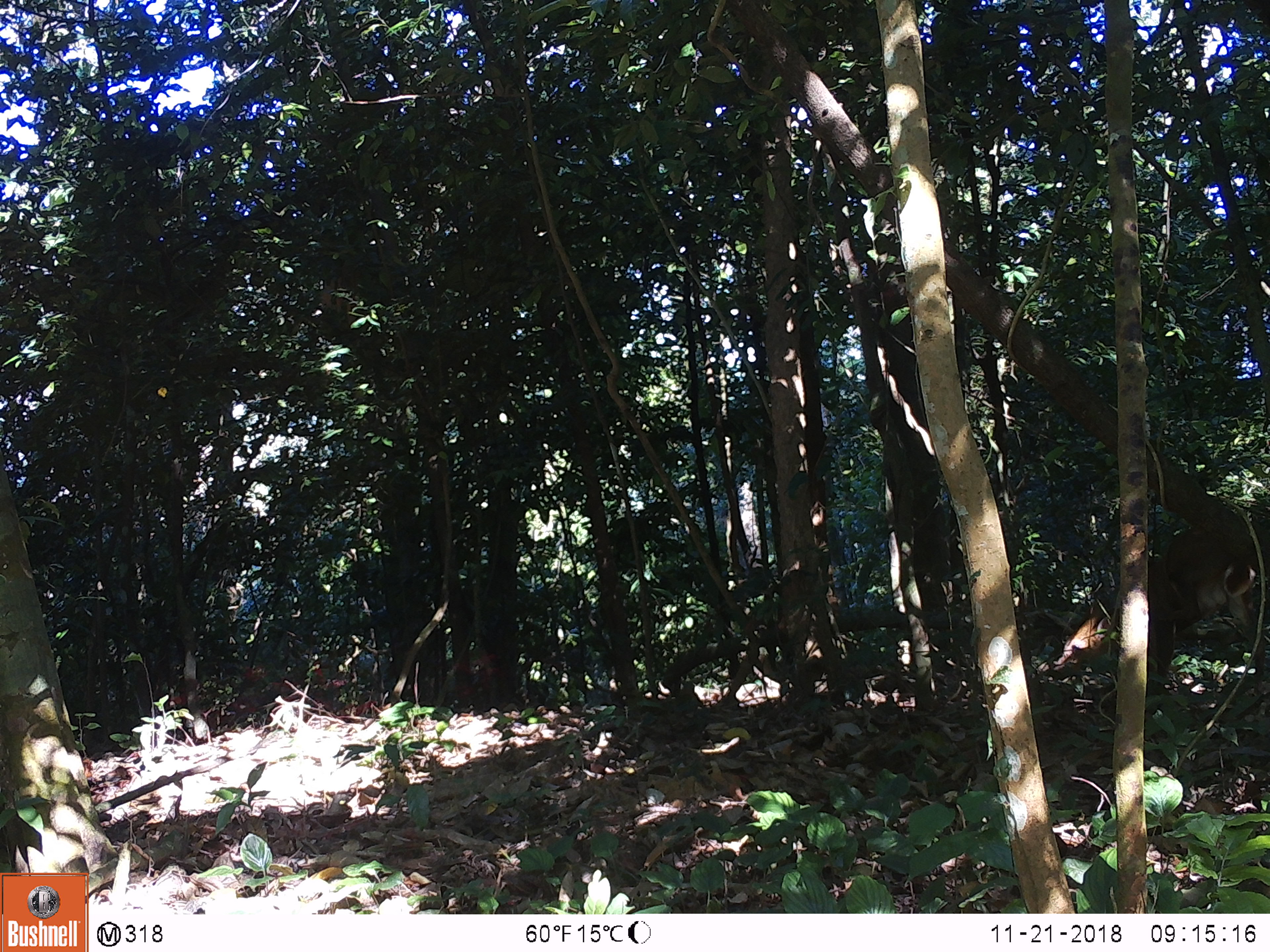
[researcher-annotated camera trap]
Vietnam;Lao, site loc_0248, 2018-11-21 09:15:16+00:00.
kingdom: Animalia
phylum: Chordata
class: Mammalia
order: Artiodactyla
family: Cervidae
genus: Muntiacus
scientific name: Muntiacus vuquangensis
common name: large-antlered muntjac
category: large antlered muntjac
Large antlered muntjac (large-antlered muntjac) (Muntiacus vuquangensis). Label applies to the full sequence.